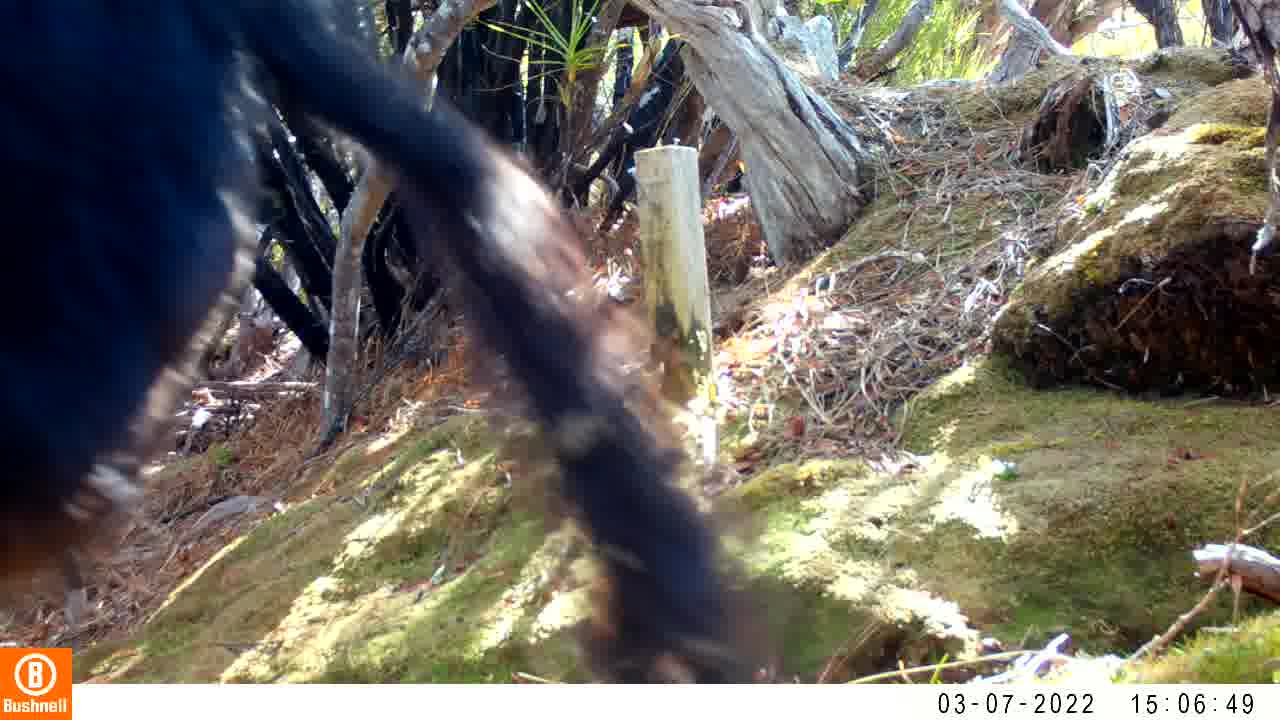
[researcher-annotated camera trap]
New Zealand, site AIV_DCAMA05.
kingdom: Animalia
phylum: Chordata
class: Mammalia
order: Artiodactyla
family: Suidae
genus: Sus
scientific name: Sus scrofa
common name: pig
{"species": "pig (Sus scrofa)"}